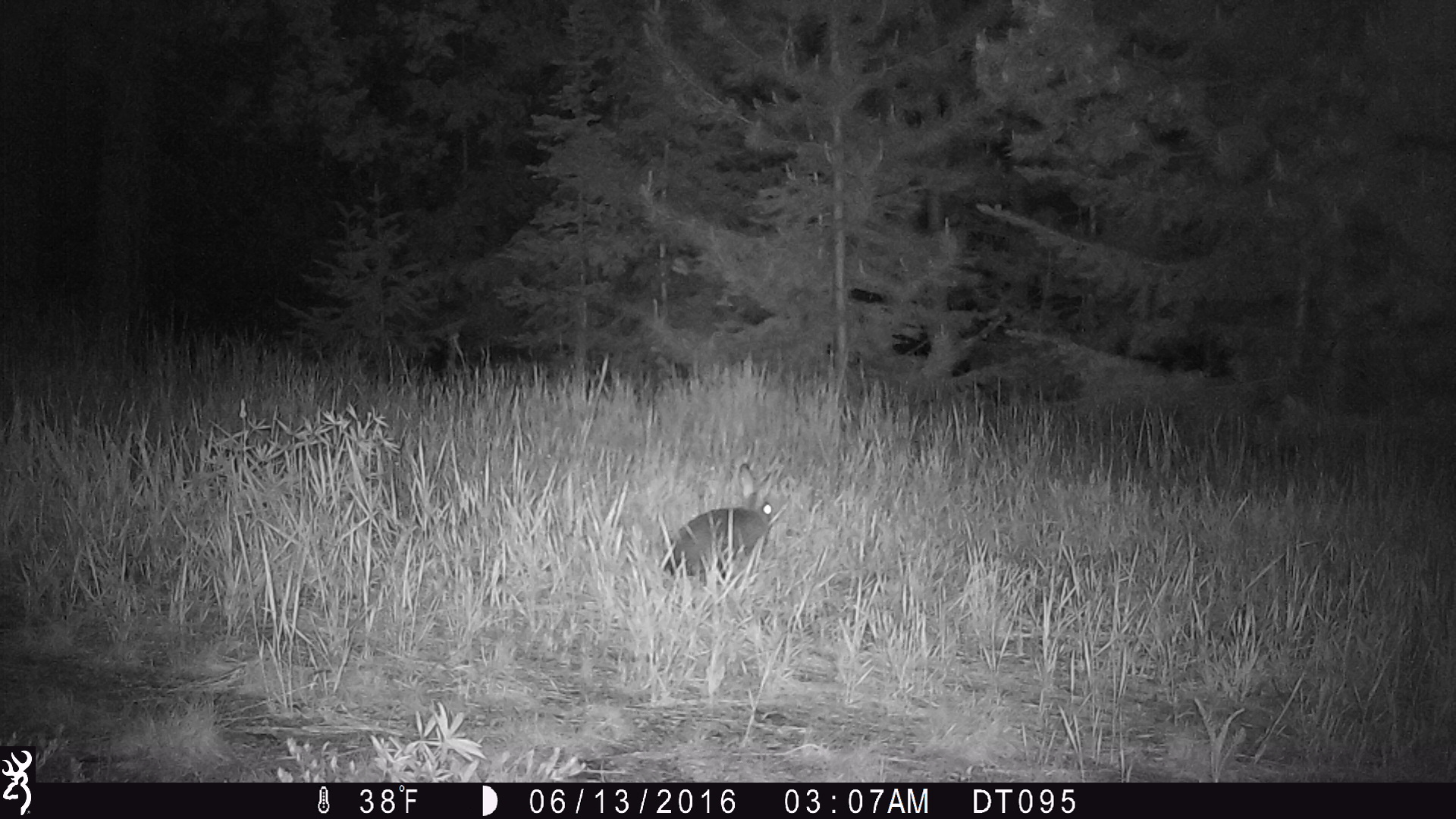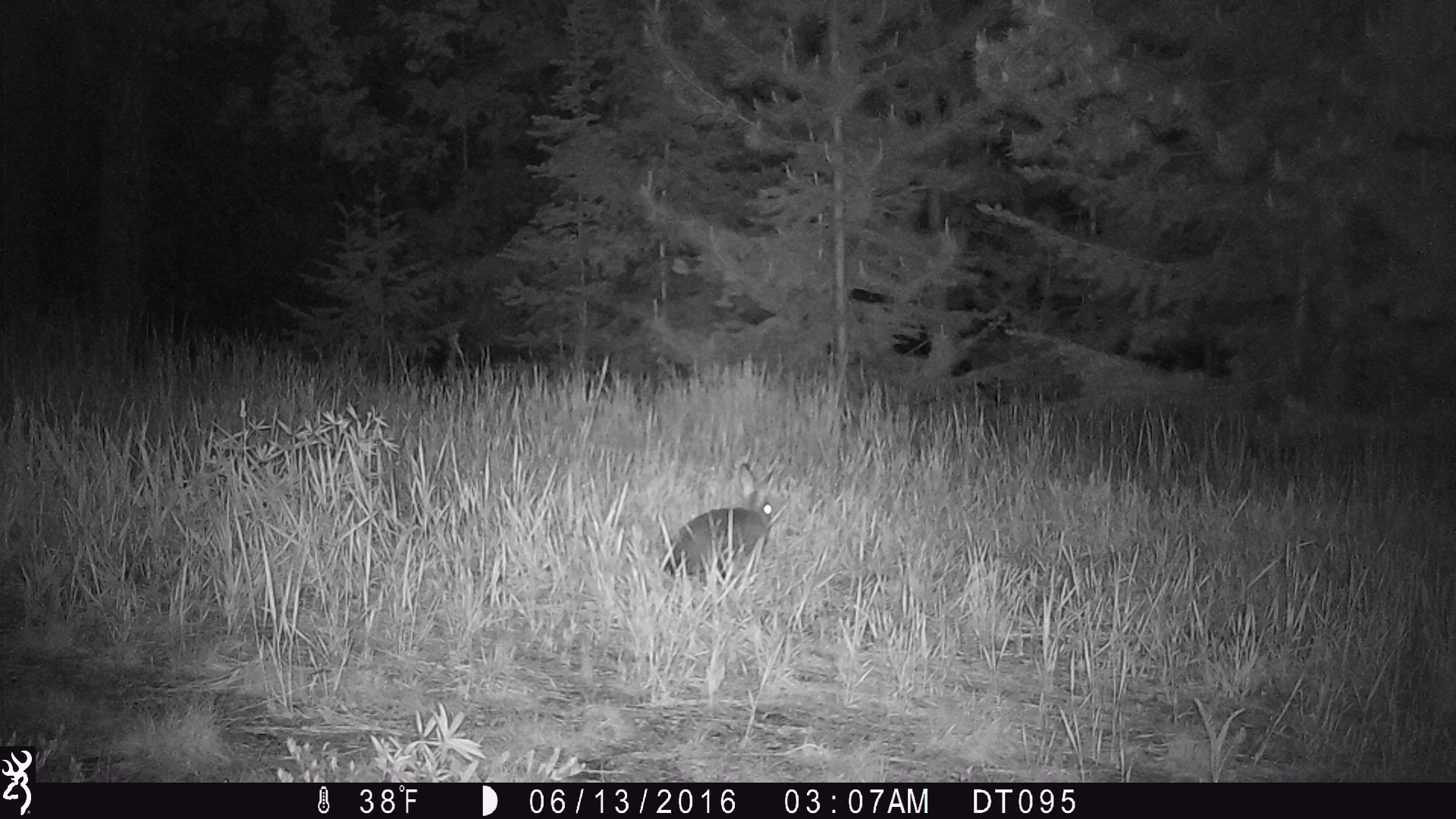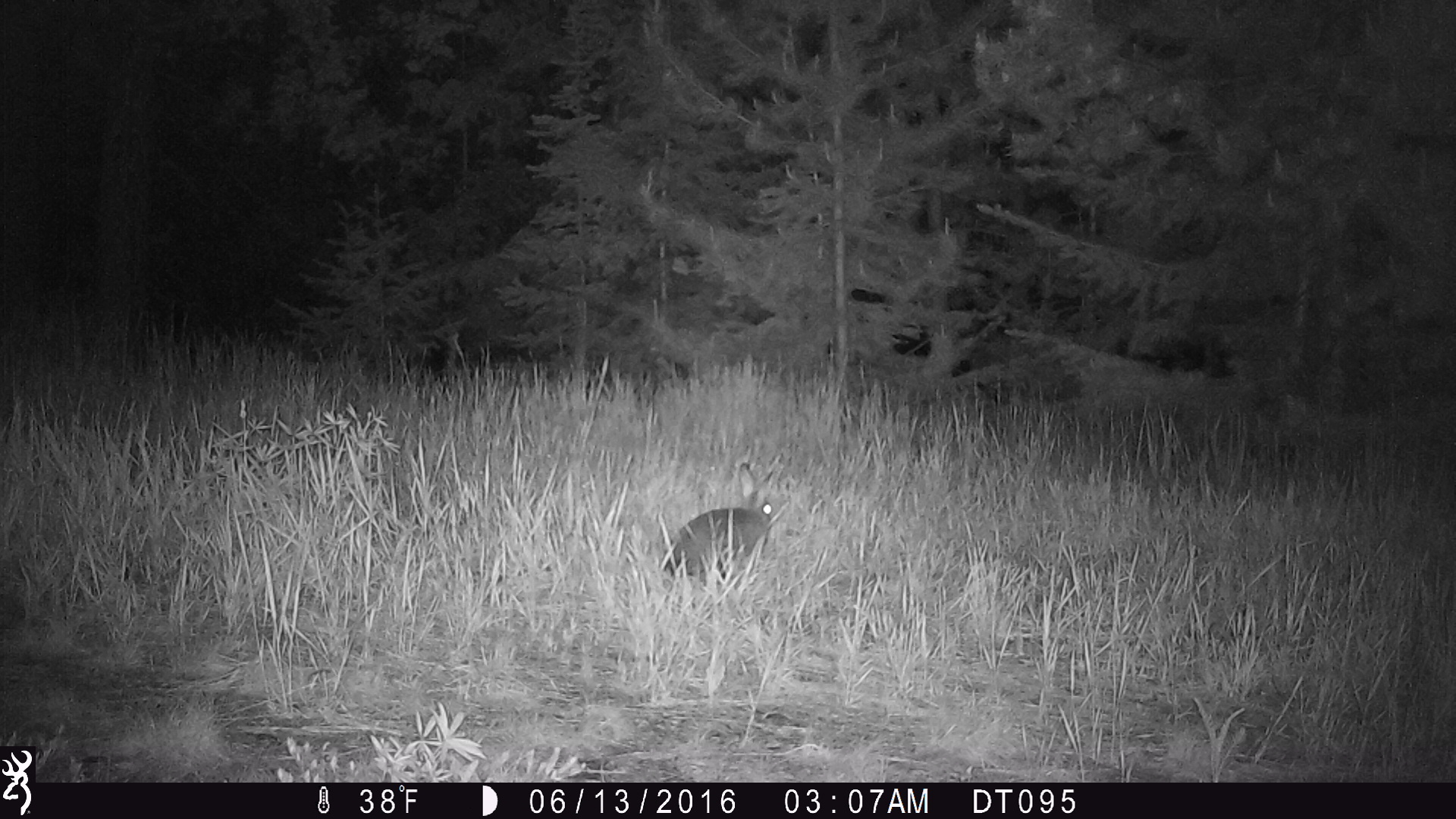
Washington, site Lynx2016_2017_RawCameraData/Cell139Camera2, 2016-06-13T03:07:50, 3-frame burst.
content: unidentified animal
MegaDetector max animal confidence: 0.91